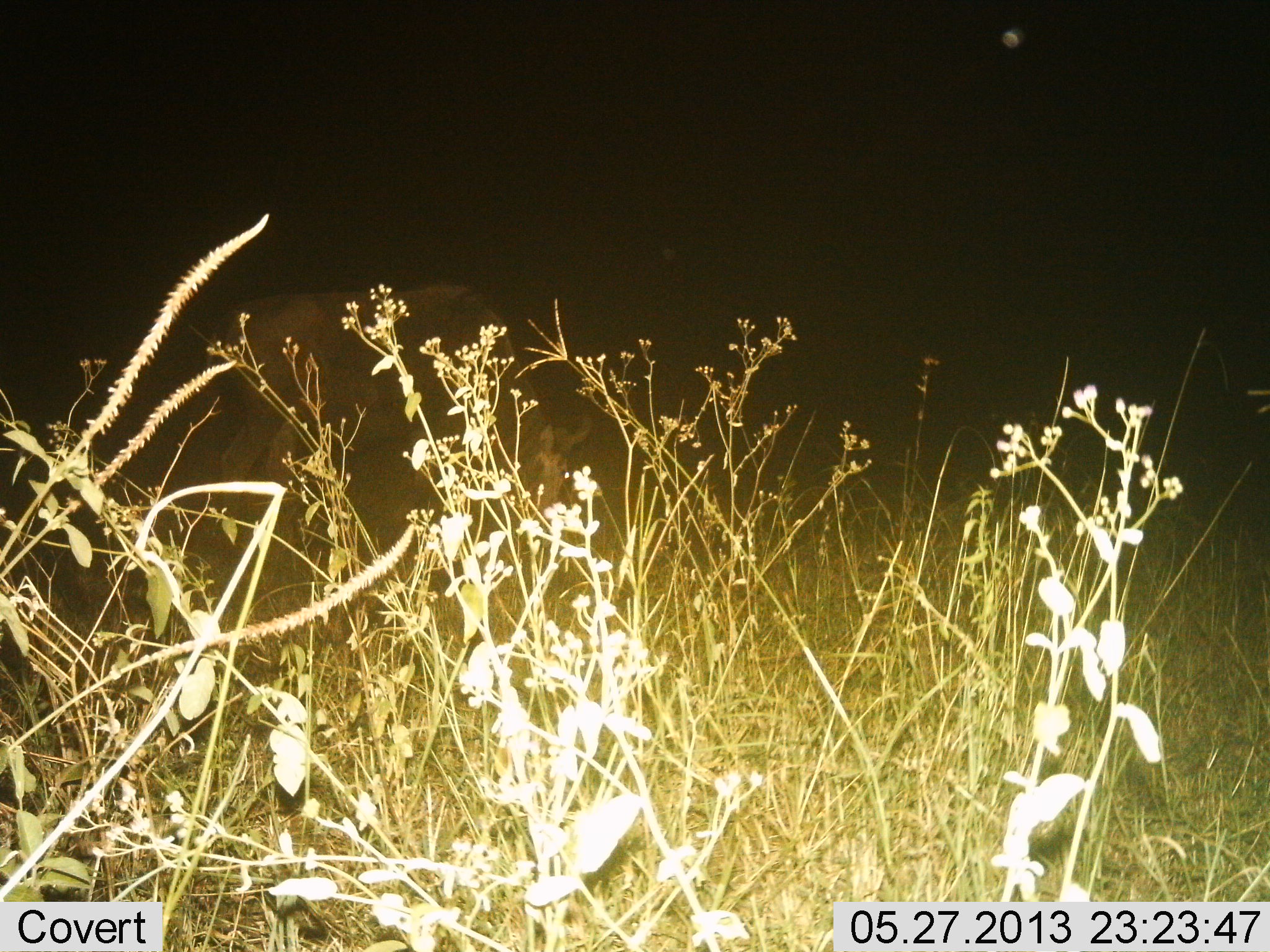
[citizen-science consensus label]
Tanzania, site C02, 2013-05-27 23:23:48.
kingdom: Animalia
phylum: Chordata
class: Mammalia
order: Artiodactyla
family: Bovidae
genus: Connochaetes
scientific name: Connochaetes taurinus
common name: blue wildebeest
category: wildebeest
Wildebeest (blue wildebeest) (Connochaetes taurinus), count 1. Behavior (volunteer vote fractions): standing 20%, resting 0%, moving 7%, interacting 0%. Young present (vote fraction): 0%. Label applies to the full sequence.